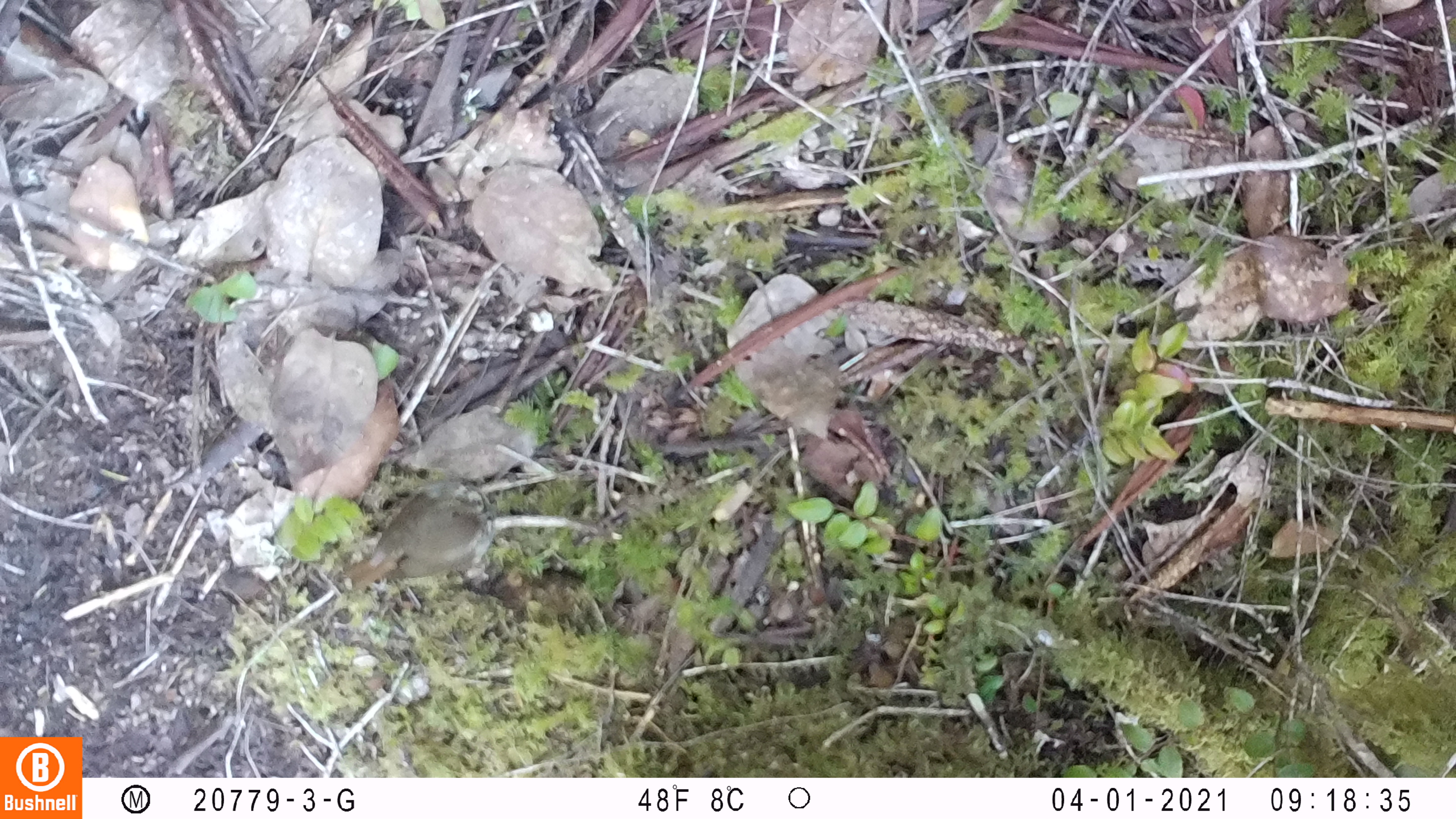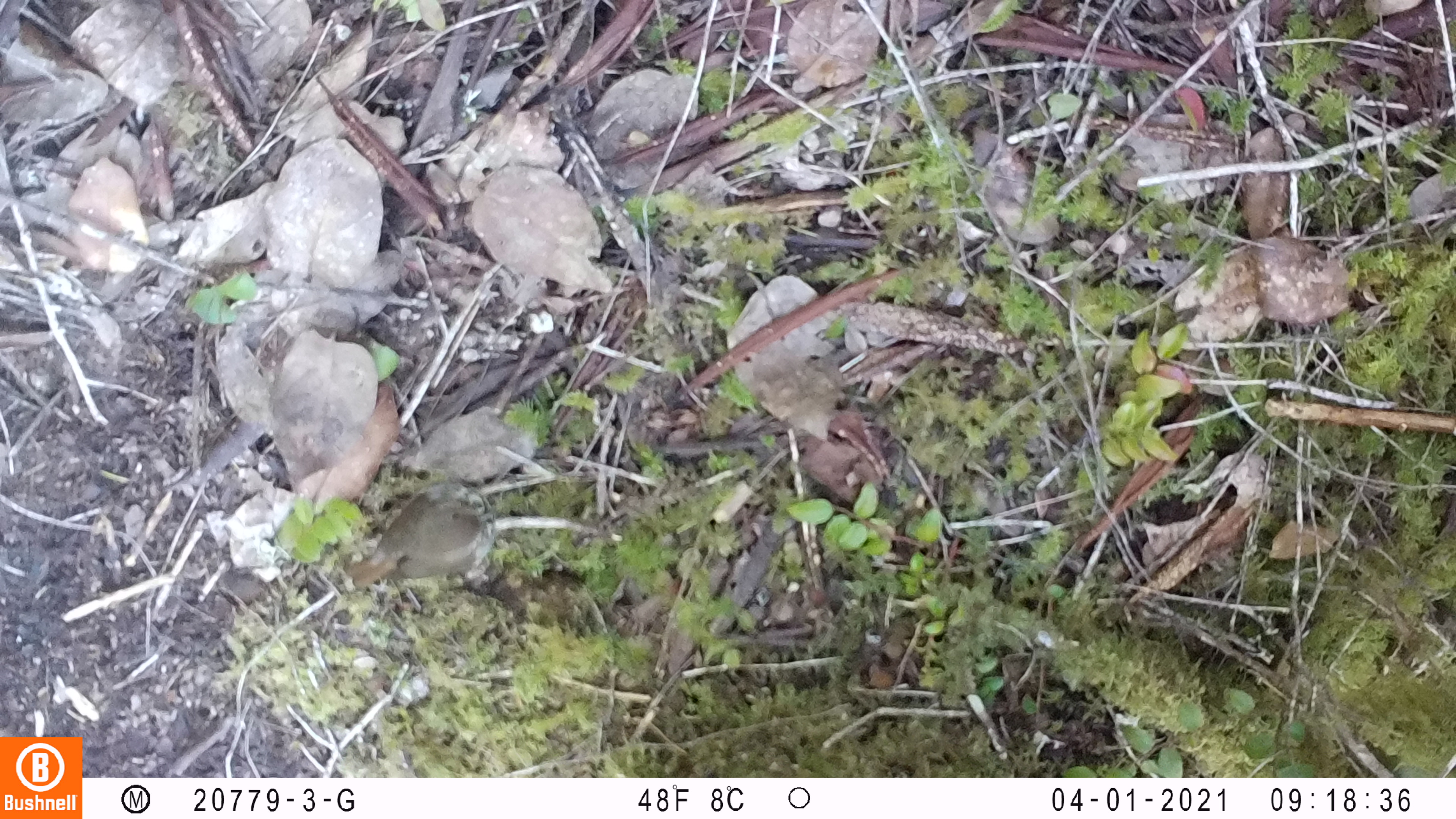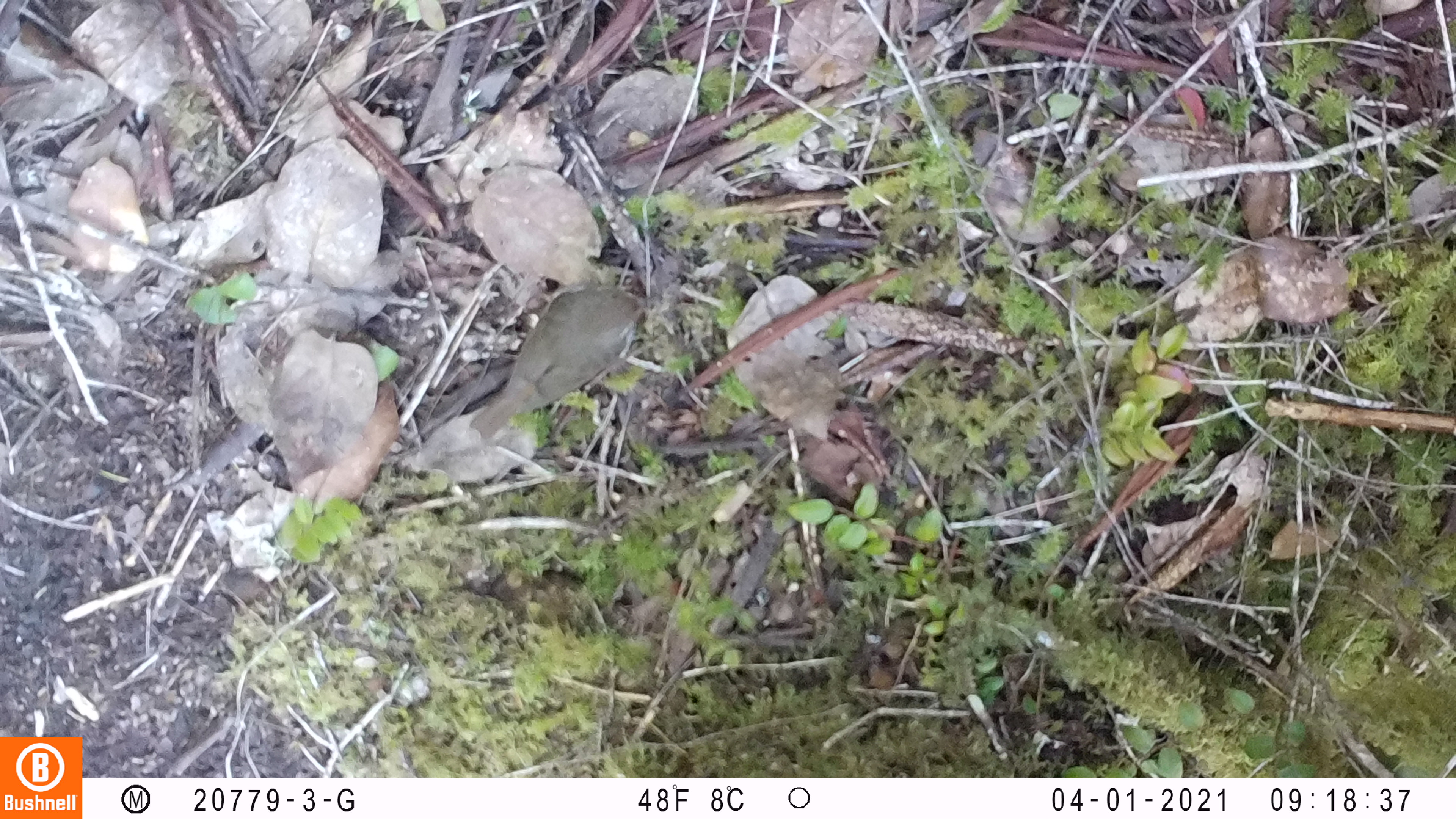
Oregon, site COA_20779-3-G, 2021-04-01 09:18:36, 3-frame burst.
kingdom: Animalia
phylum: Chordata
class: Aves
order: Passeriformes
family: Turdidae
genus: Catharus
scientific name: Catharus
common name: brown thrushes and nightingale-thrushes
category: catharus species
Catharus species (brown thrushes and nightingale-thrushes) (Catharus).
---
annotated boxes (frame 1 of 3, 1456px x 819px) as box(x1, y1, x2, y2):
catharus species: box(311, 457, 519, 610)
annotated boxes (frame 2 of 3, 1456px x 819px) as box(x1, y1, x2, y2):
catharus species: box(337, 454, 525, 614)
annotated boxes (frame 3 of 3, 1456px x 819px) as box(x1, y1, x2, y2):
catharus species: box(450, 249, 682, 464)